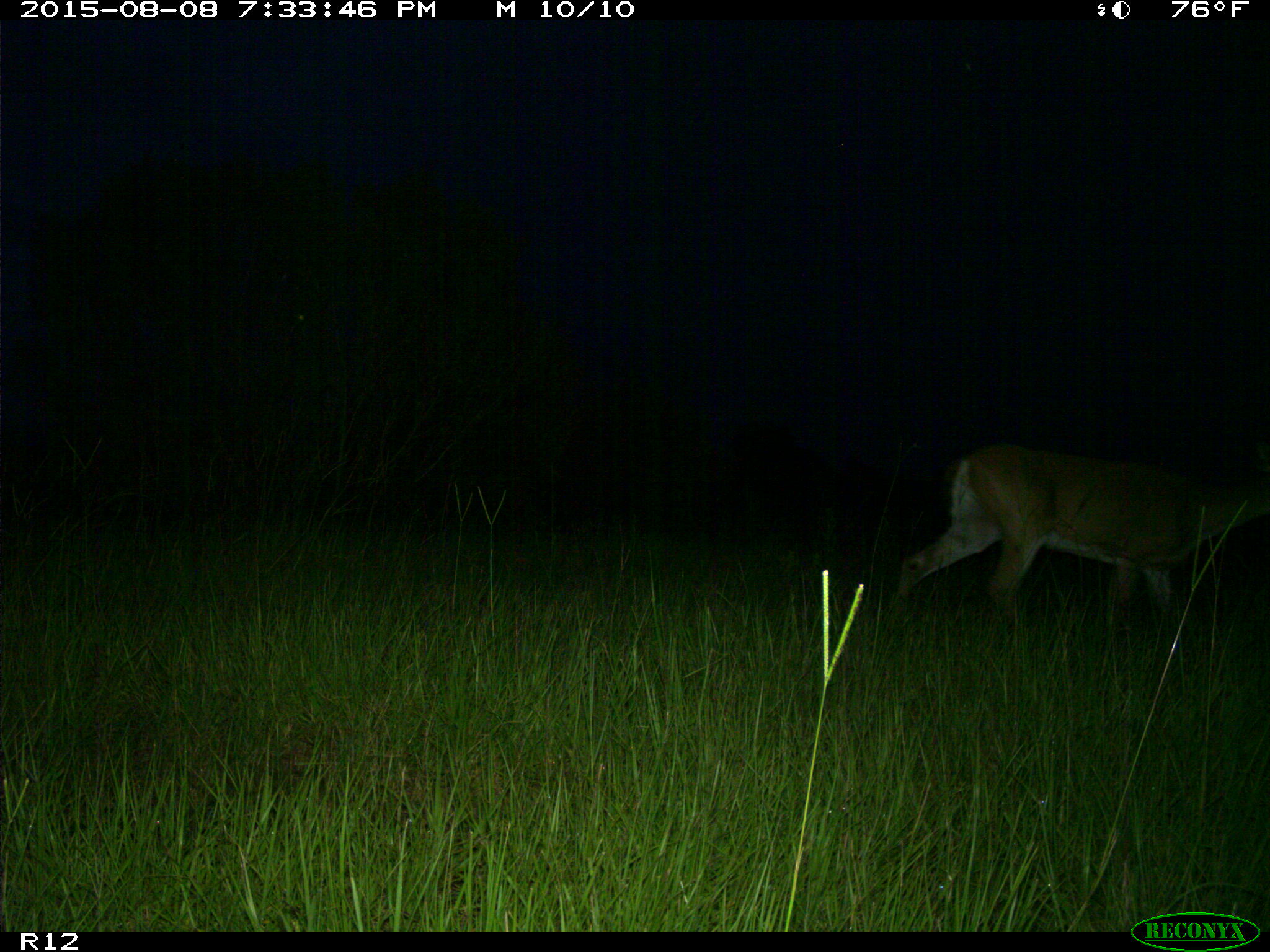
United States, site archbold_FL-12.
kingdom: Animalia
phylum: Chordata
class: Mammalia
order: Artiodactyla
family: Cervidae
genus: Odocoileus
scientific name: Odocoileus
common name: deer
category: unidentified deer